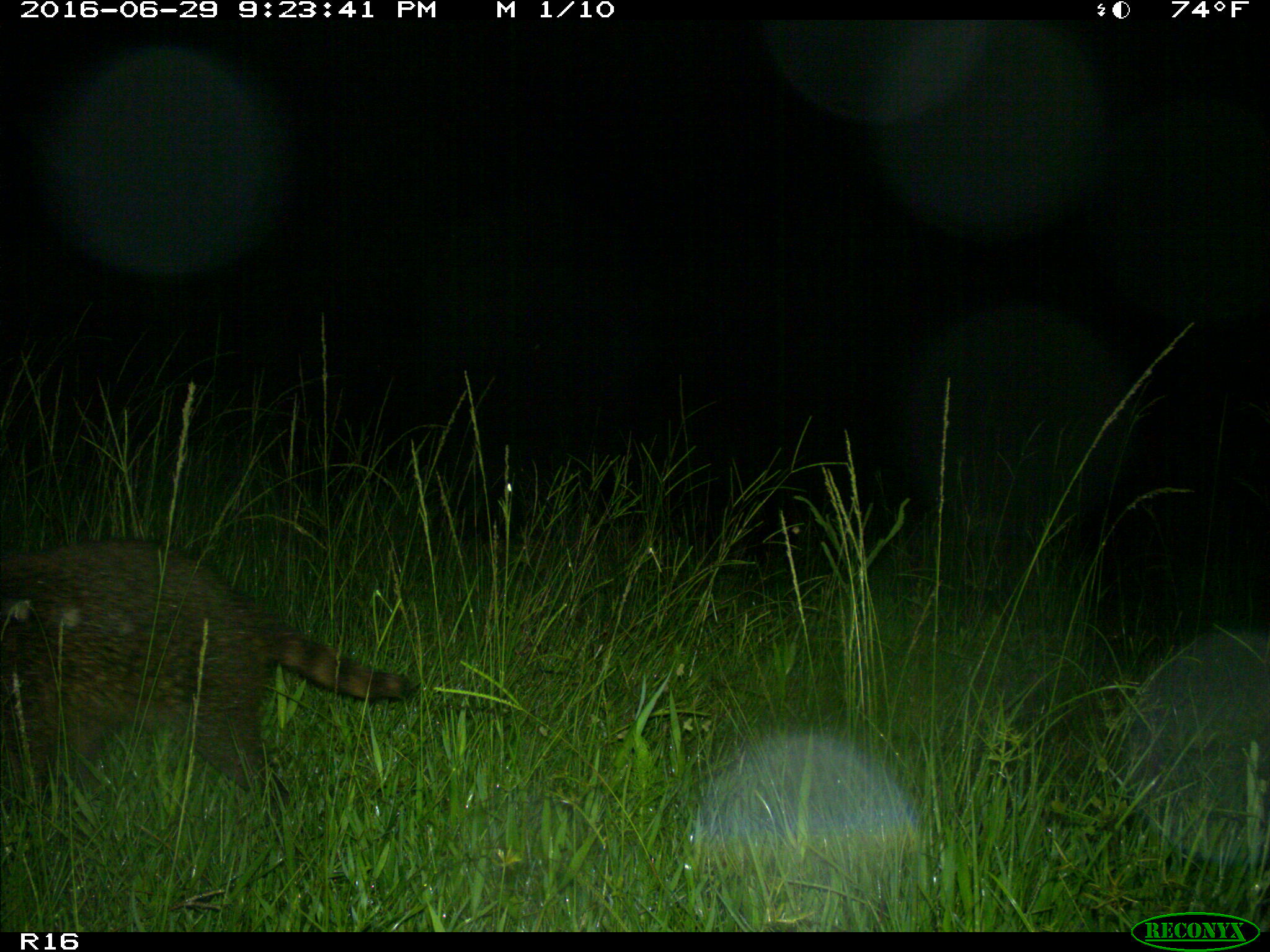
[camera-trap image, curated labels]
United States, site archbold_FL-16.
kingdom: Animalia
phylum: Chordata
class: Mammalia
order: Carnivora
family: Procyonidae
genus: Procyon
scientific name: Procyon lotor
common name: common raccoon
Procyon lotor (common raccoon).